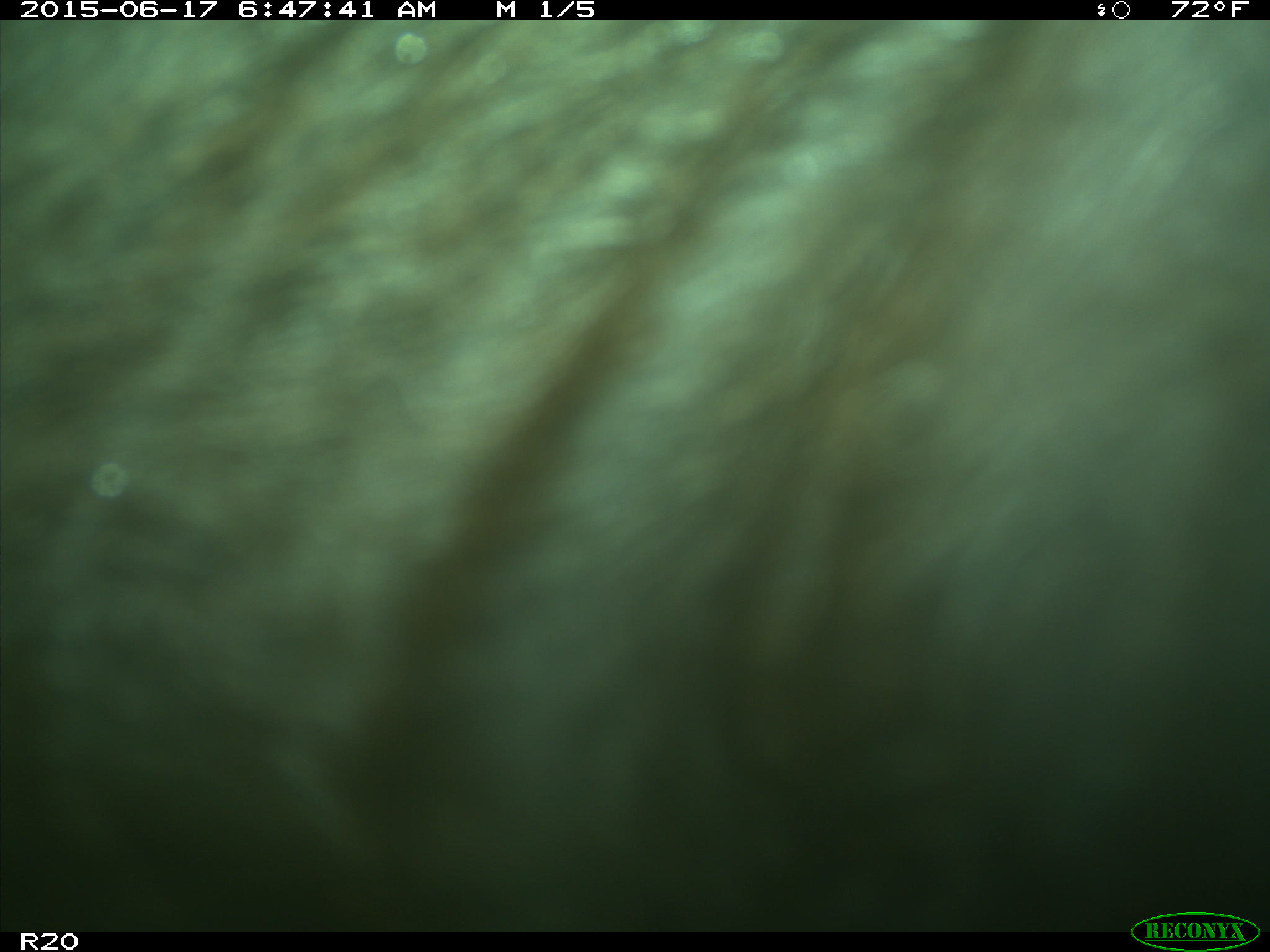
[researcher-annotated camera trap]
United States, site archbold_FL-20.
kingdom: Animalia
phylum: Chordata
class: Mammalia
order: Artiodactyla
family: Bovidae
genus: Bos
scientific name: Bos taurus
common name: domestic cow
Bos taurus (domestic cow).